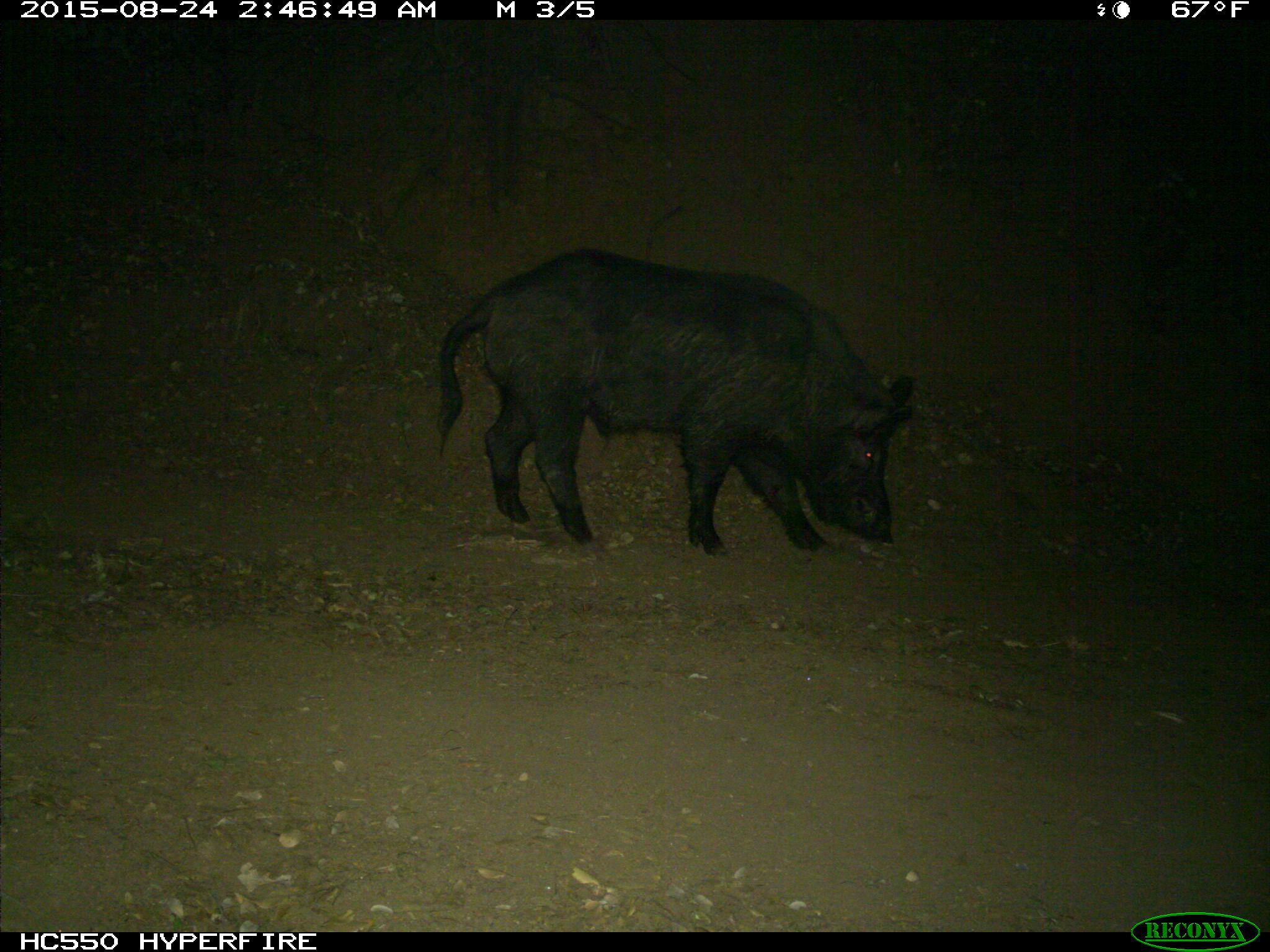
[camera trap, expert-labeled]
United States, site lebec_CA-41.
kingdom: Animalia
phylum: Chordata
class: Mammalia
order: Artiodactyla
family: Suidae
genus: Sus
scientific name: Sus scrofa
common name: wild boar